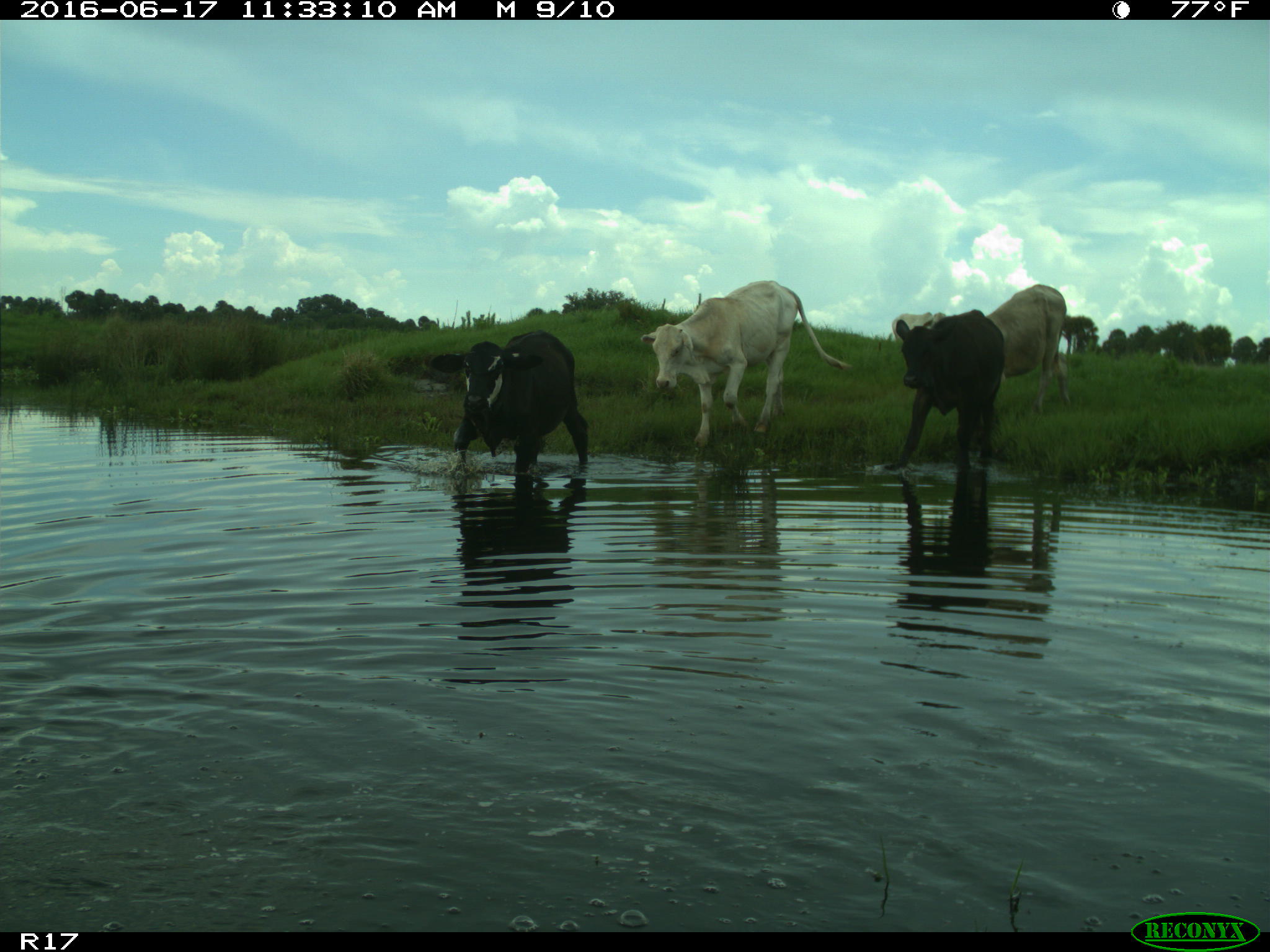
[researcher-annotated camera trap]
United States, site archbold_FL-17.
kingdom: Animalia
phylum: Chordata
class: Mammalia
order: Artiodactyla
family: Bovidae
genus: Bos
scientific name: Bos taurus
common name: domestic cow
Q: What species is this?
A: Bos taurus (domestic cow).